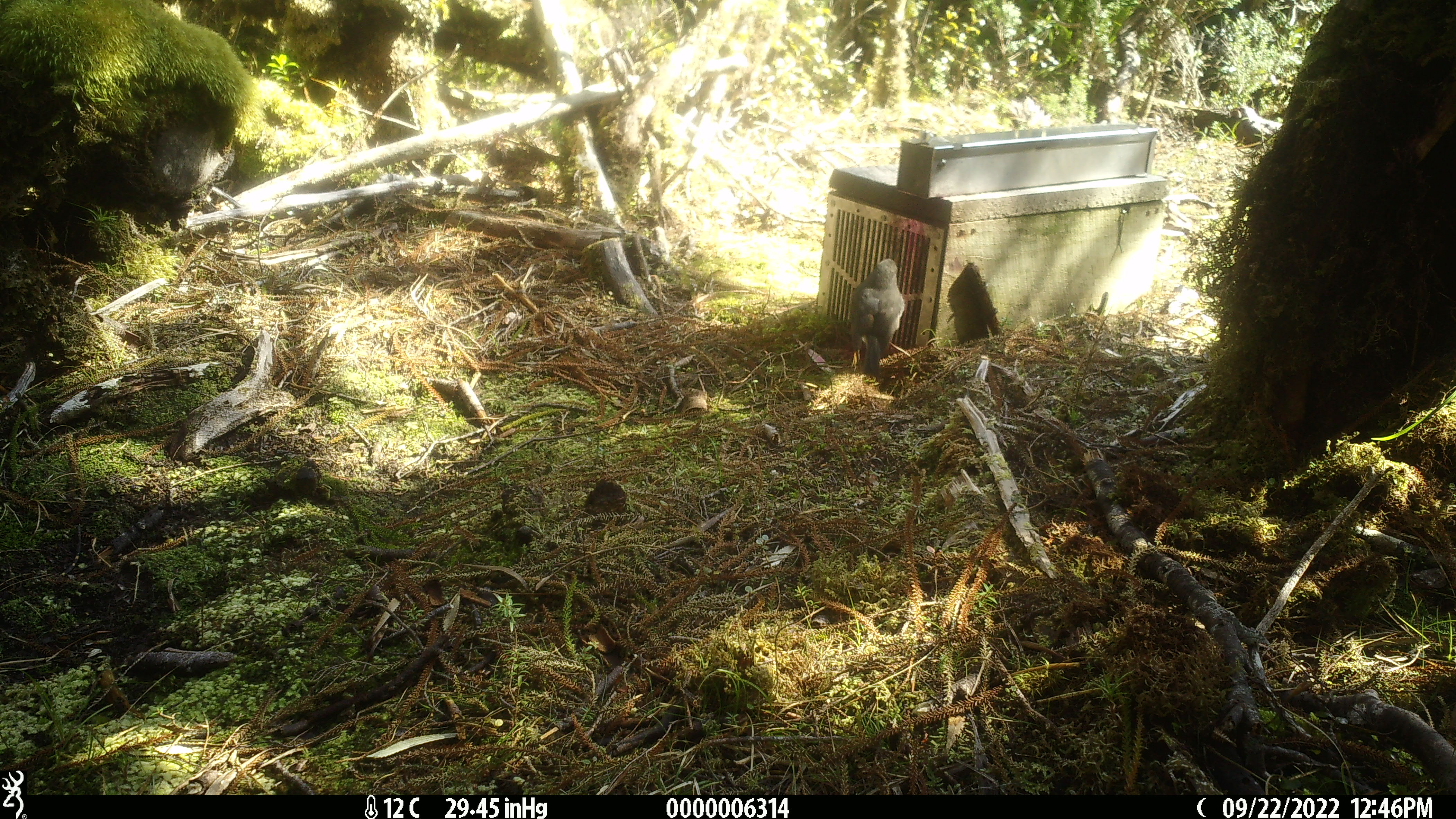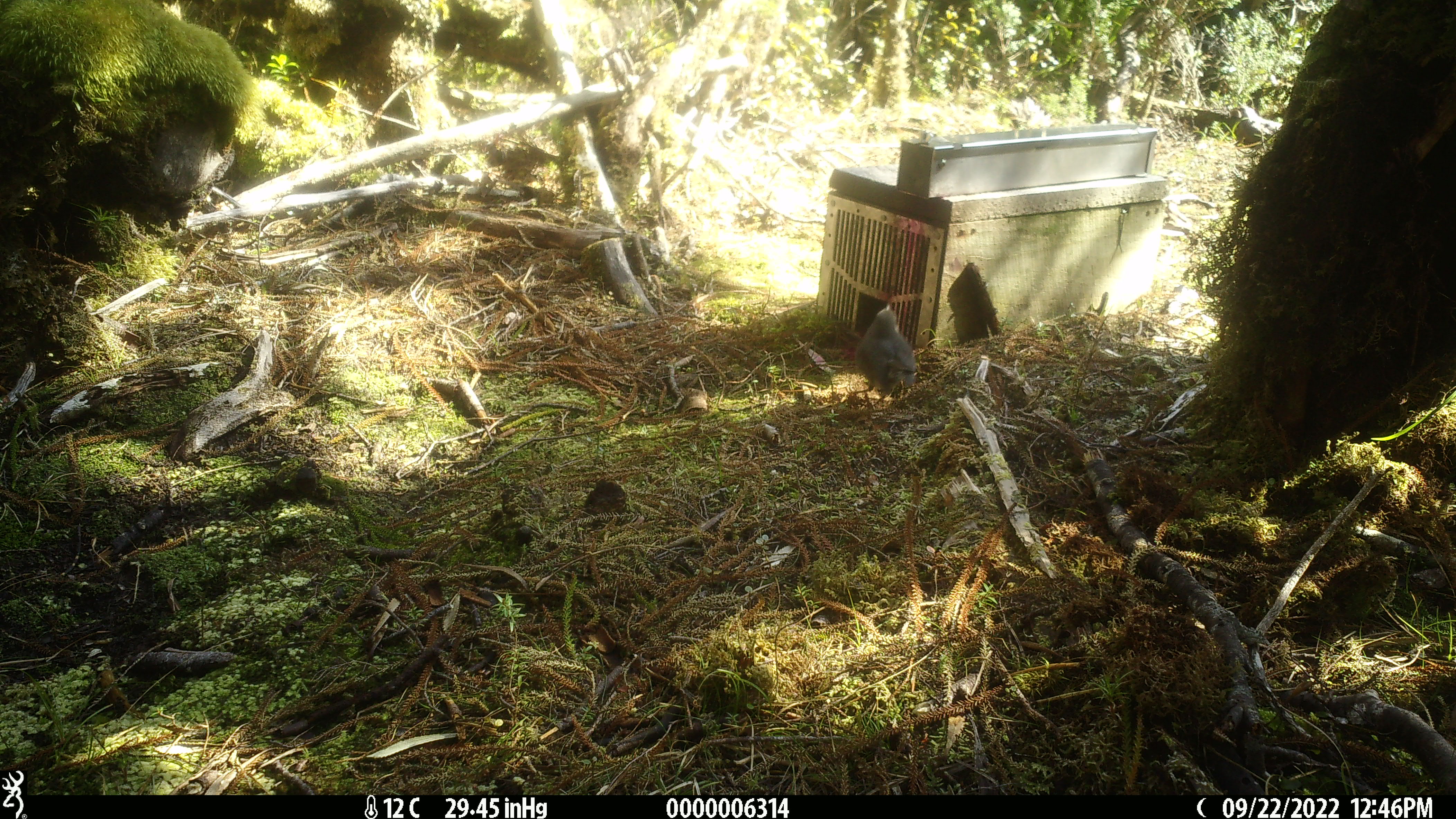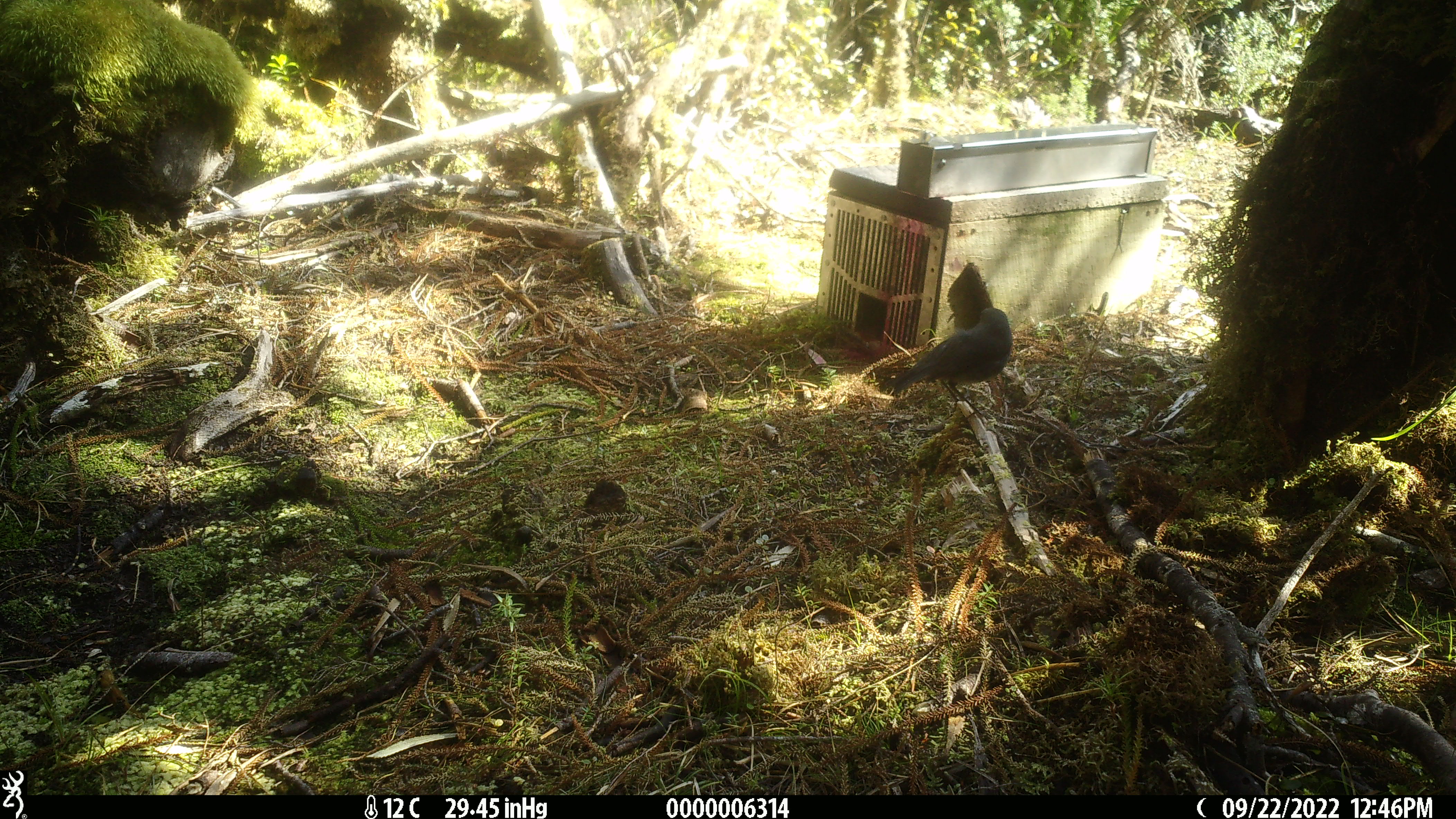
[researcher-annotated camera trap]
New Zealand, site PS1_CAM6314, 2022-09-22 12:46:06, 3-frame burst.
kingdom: Animalia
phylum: Chordata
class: Aves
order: Passeriformes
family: Petroicidae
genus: Petroica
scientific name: Petroica australis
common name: new zealand robin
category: robin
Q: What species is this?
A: Robin (new zealand robin) (Petroica australis).